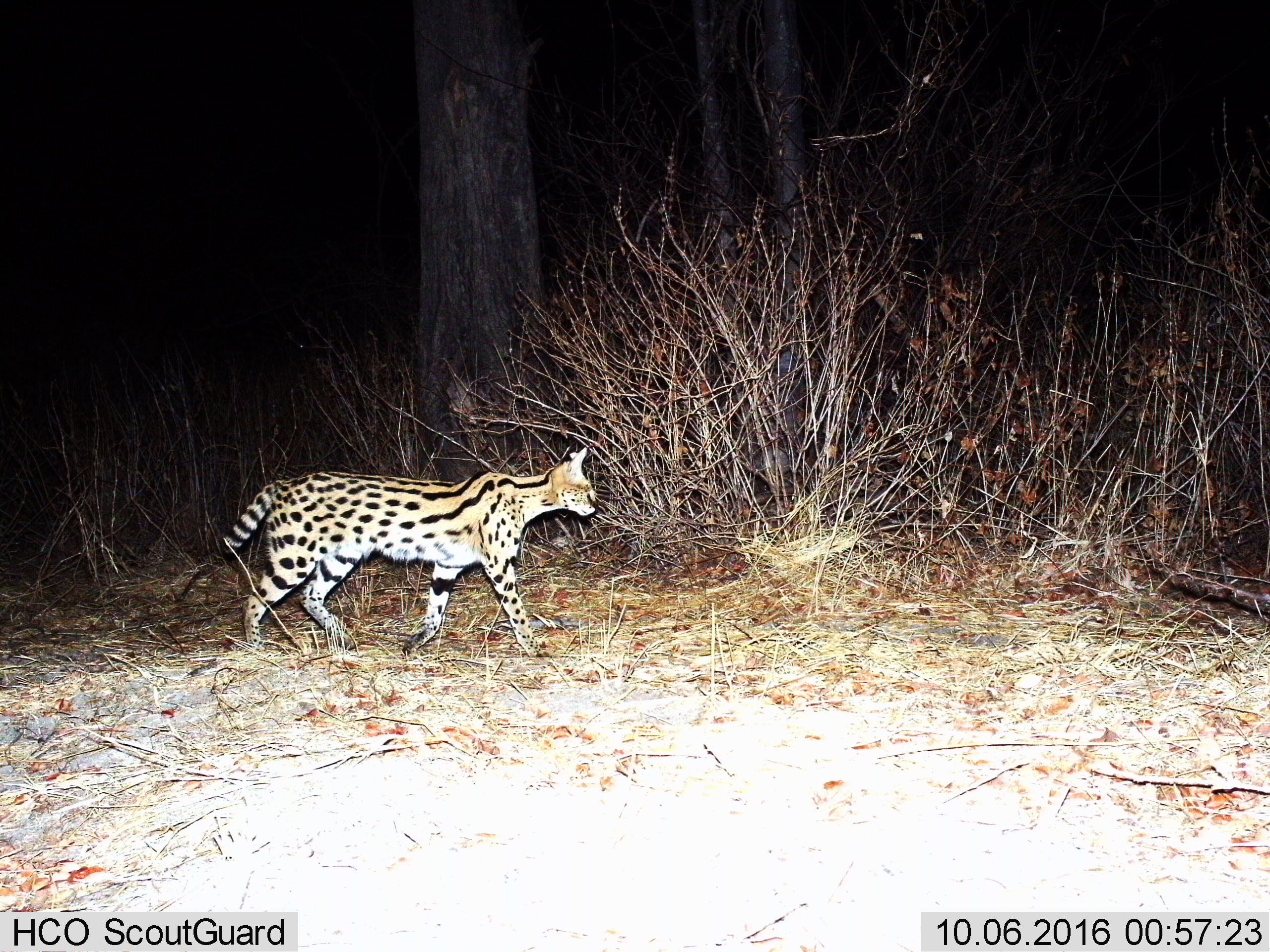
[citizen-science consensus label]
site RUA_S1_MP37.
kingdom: Animalia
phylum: Chordata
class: Mammalia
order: Carnivora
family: Felidae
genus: Leptailurus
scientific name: Leptailurus serval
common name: serval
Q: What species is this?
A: Serval (Leptailurus serval).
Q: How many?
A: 1.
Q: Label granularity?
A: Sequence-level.